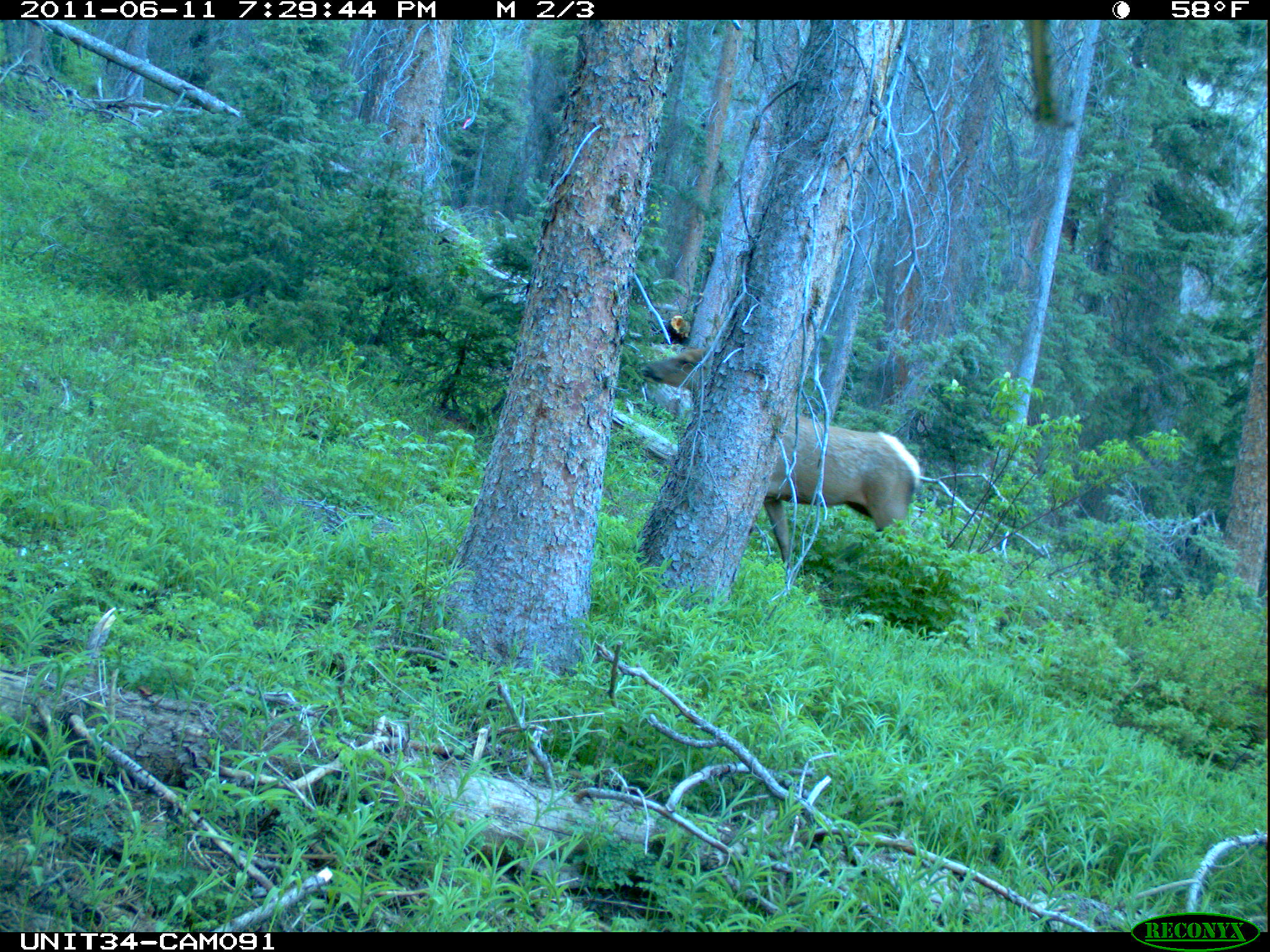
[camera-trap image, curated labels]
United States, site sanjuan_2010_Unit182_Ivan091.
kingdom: Animalia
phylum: Chordata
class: Mammalia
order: Artiodactyla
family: Cervidae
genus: Cervus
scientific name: Cervus elaphus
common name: red deer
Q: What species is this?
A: Cervus elaphus (red deer).